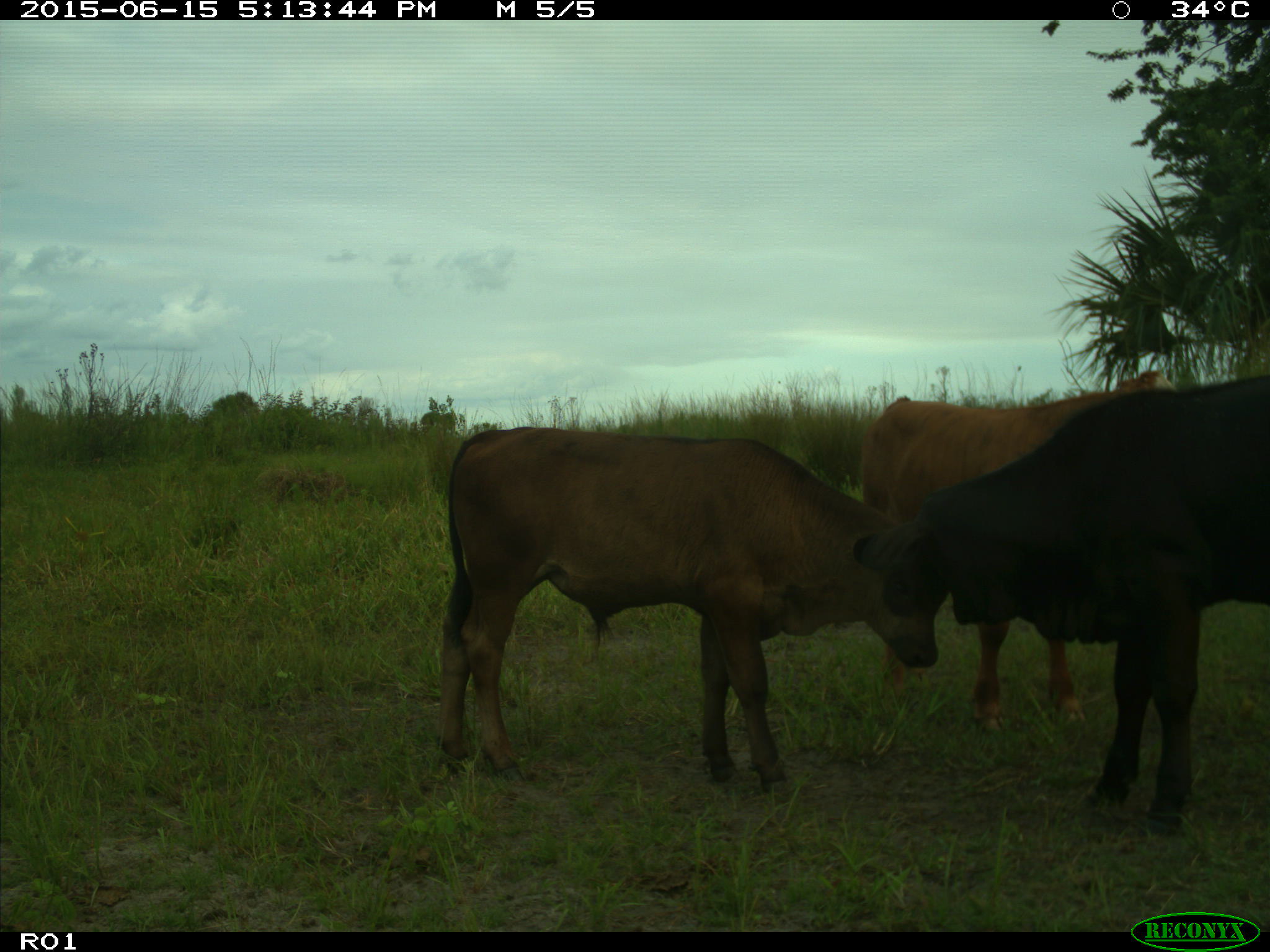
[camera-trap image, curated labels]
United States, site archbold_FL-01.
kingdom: Animalia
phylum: Chordata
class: Mammalia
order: Artiodactyla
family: Bovidae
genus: Bos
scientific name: Bos taurus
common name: domestic cow